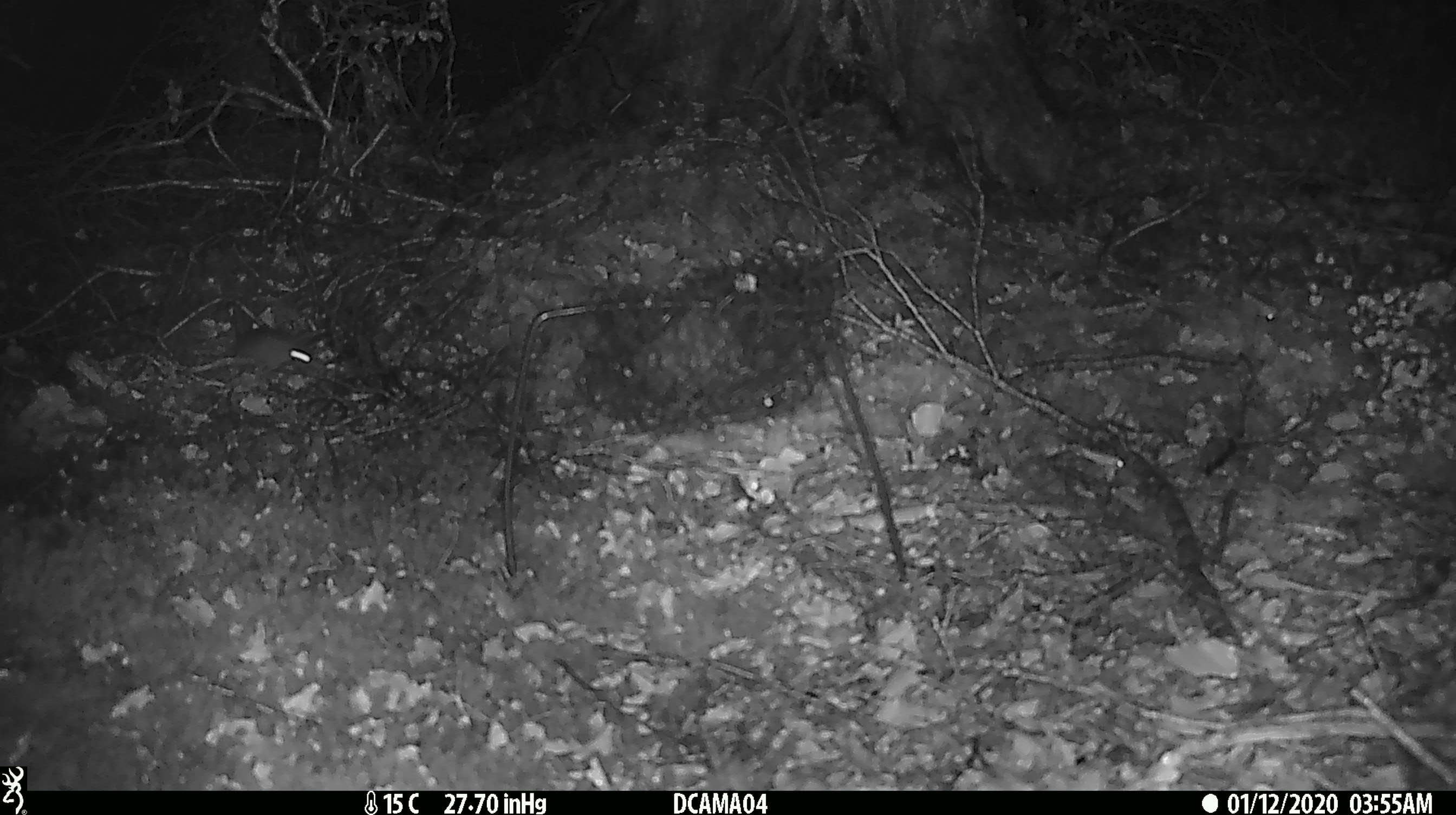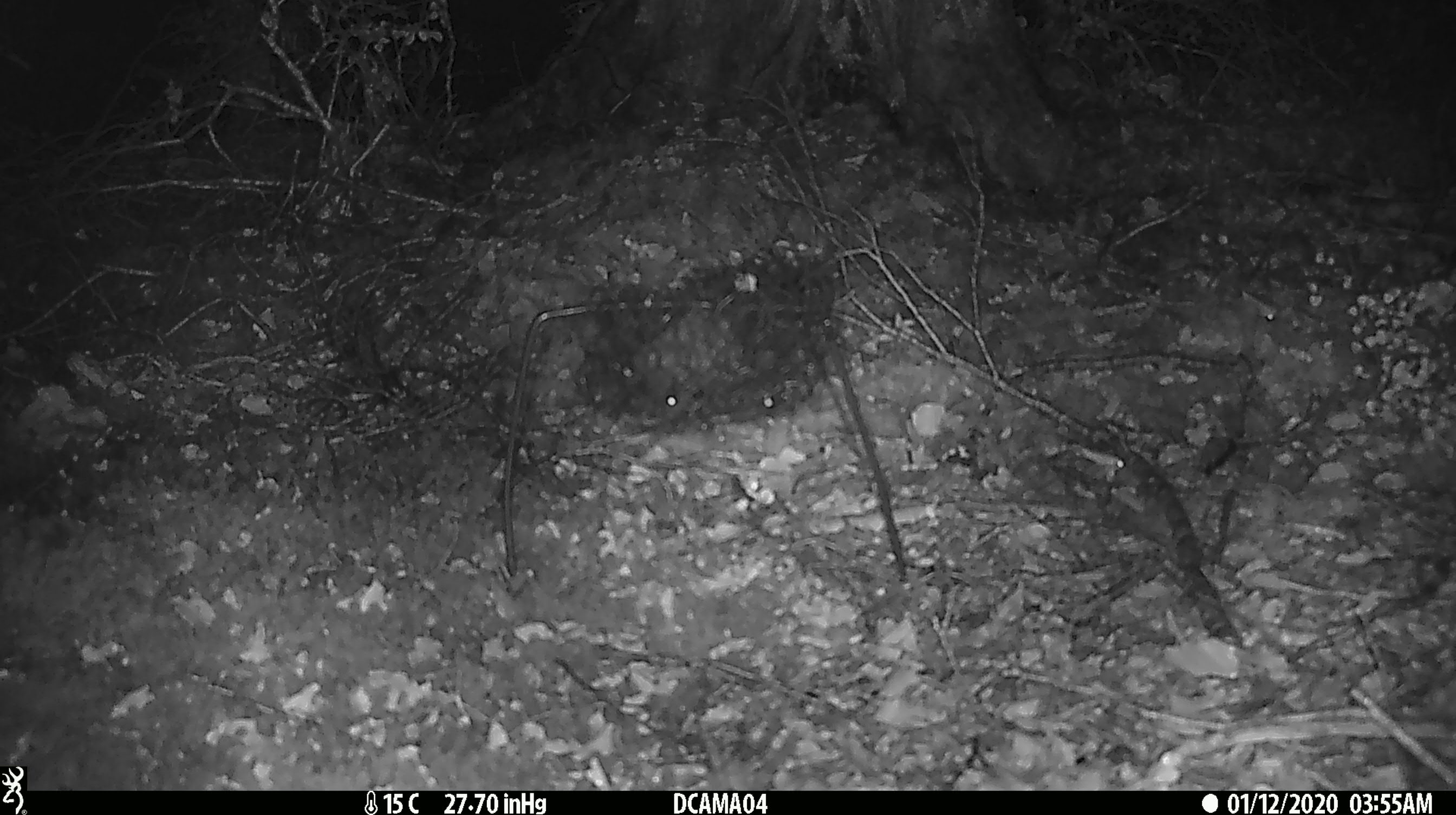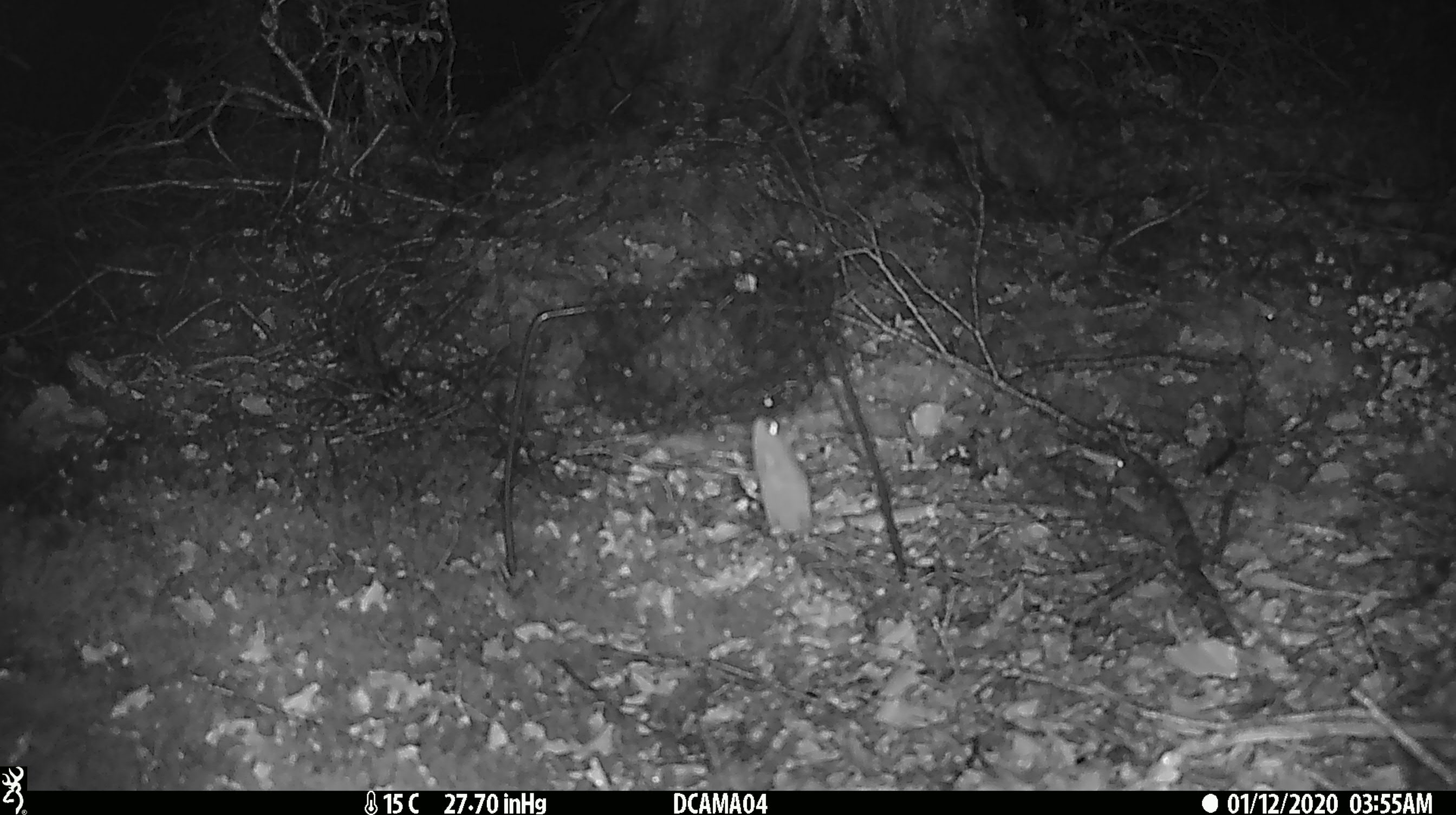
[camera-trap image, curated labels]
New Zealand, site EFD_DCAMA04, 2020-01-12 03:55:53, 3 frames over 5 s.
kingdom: Animalia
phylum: Chordata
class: Mammalia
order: Rodentia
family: Muridae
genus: Mus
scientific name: Mus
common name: mouse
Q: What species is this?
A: Mouse (Mus).